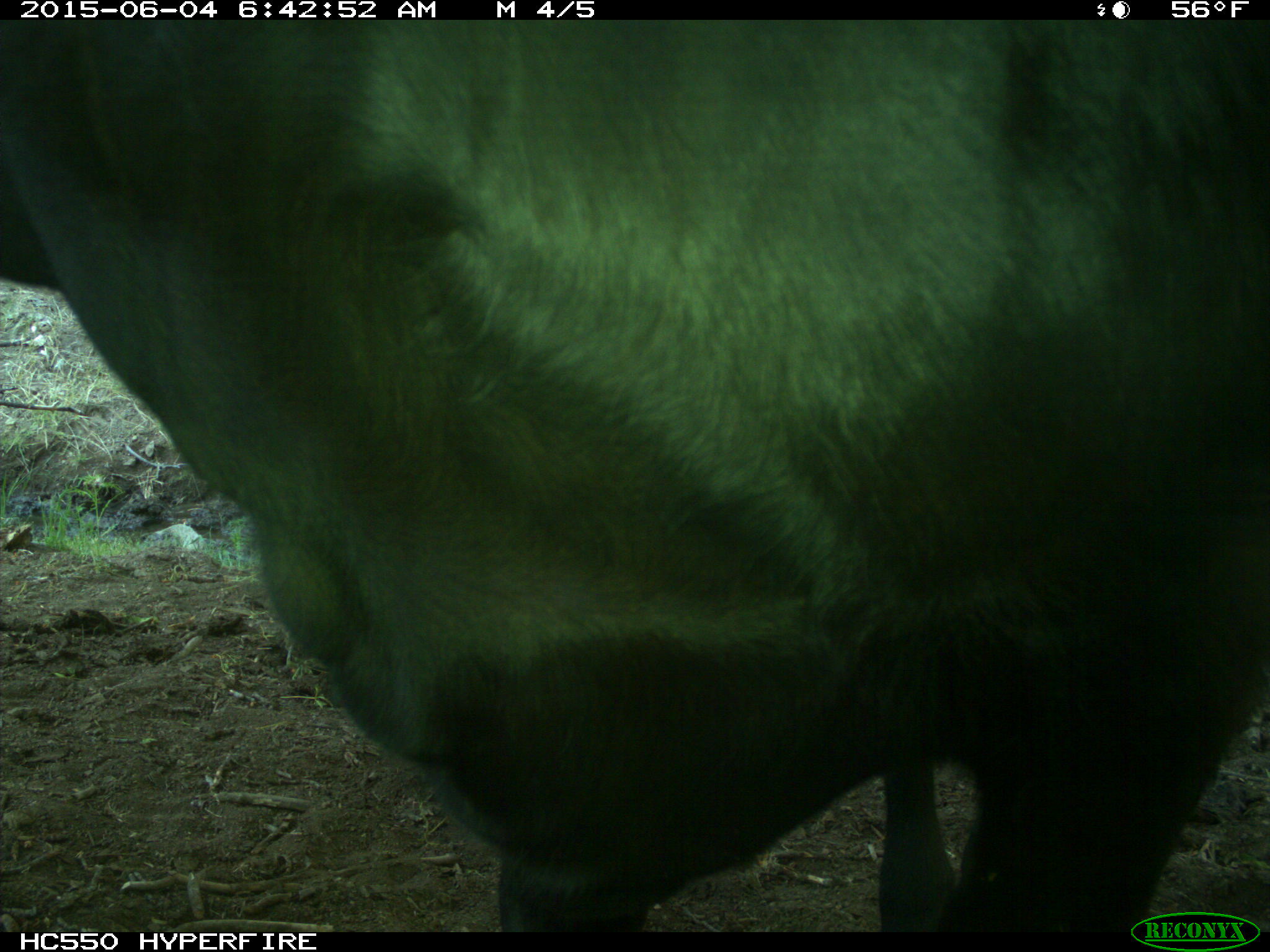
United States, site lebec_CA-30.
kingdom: Animalia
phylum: Chordata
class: Mammalia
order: Artiodactyla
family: Bovidae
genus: Bos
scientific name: Bos taurus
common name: domestic cow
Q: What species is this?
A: Bos taurus (domestic cow).